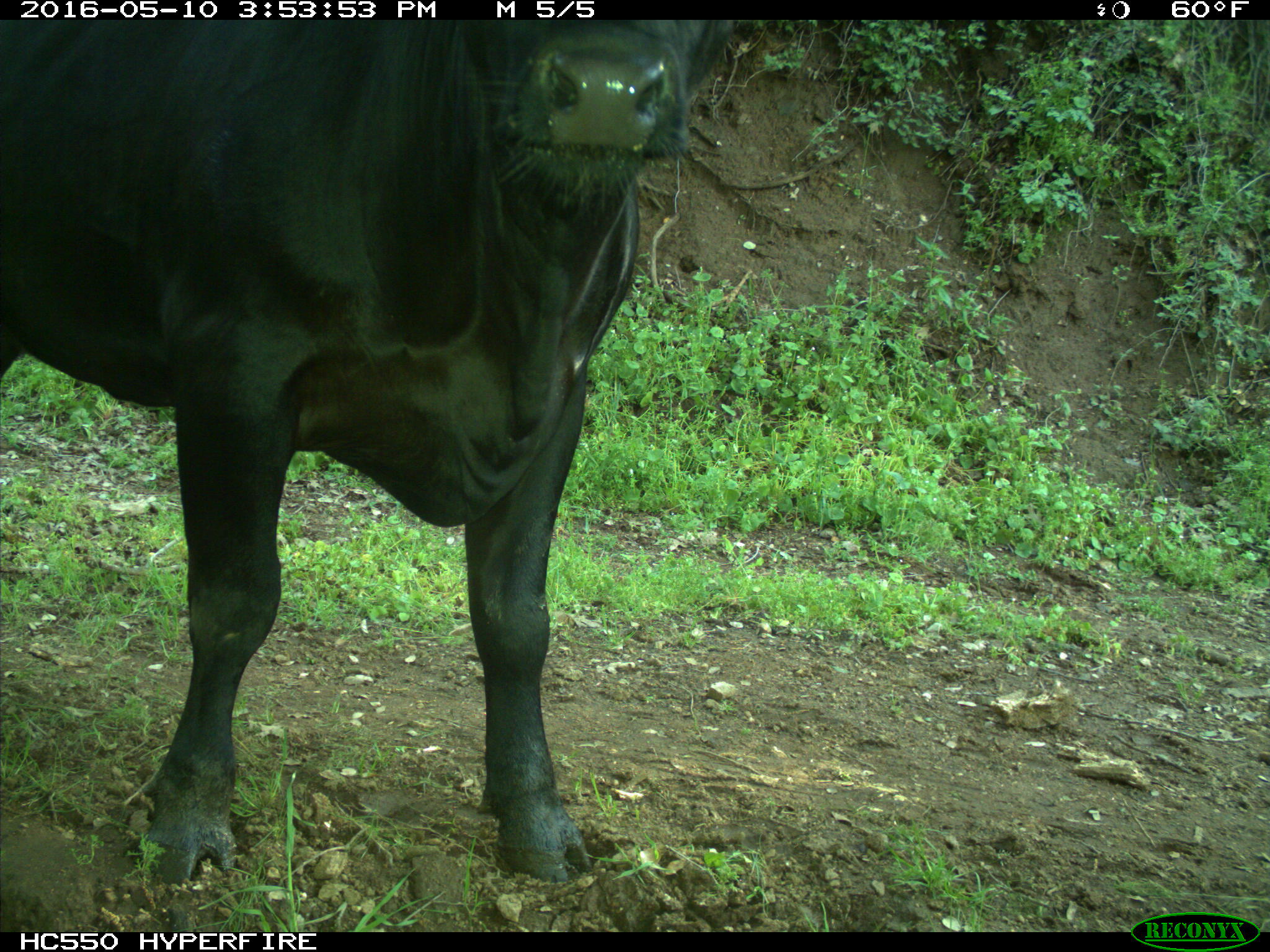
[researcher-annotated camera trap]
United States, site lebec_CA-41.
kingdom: Animalia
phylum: Chordata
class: Mammalia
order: Artiodactyla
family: Bovidae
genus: Bos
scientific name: Bos taurus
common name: domestic cow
Bos taurus (domestic cow).